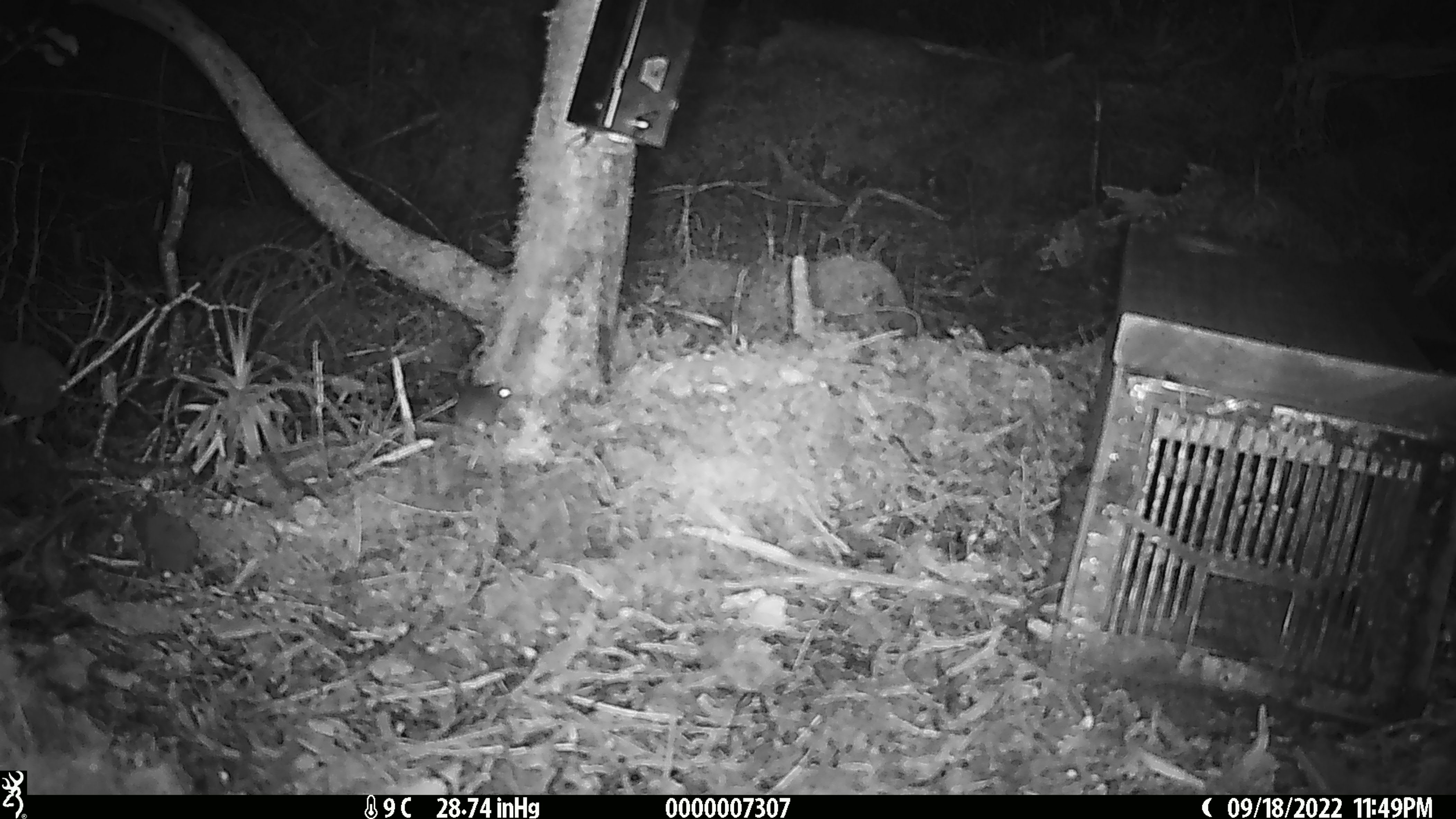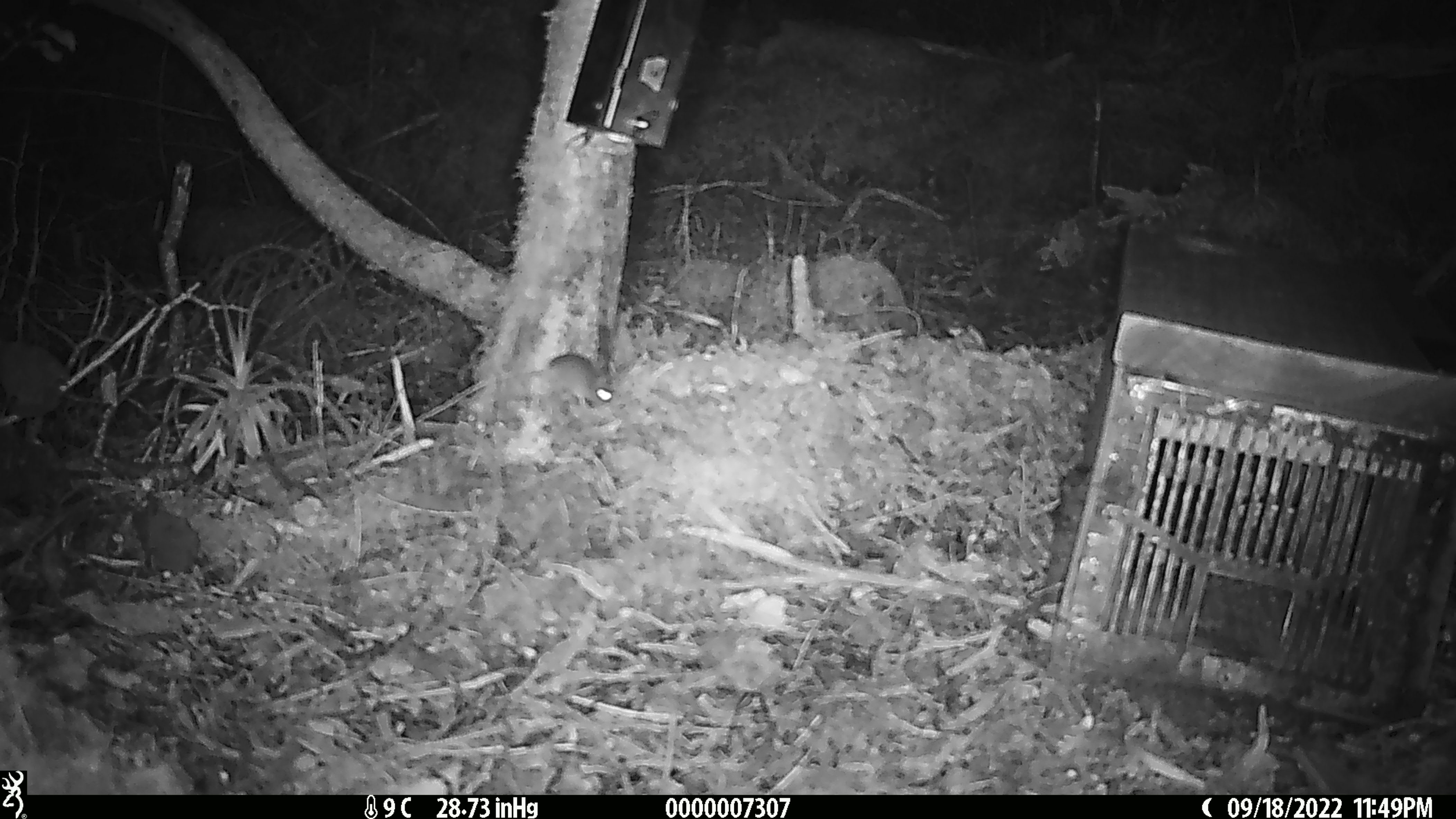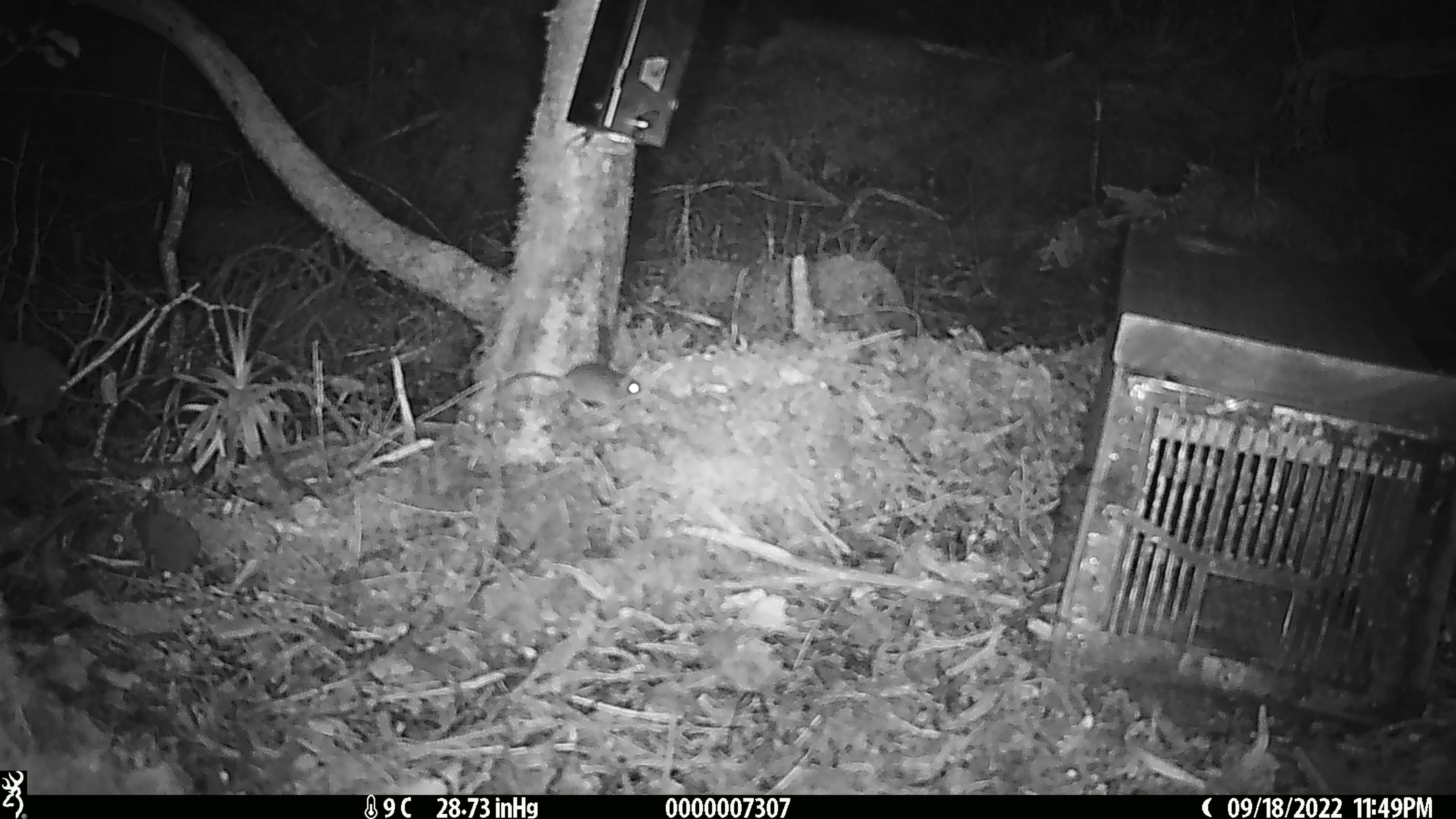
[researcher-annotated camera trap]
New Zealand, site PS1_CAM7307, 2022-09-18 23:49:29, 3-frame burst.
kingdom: Animalia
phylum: Chordata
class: Mammalia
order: Rodentia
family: Muridae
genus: Mus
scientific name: Mus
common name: mouse